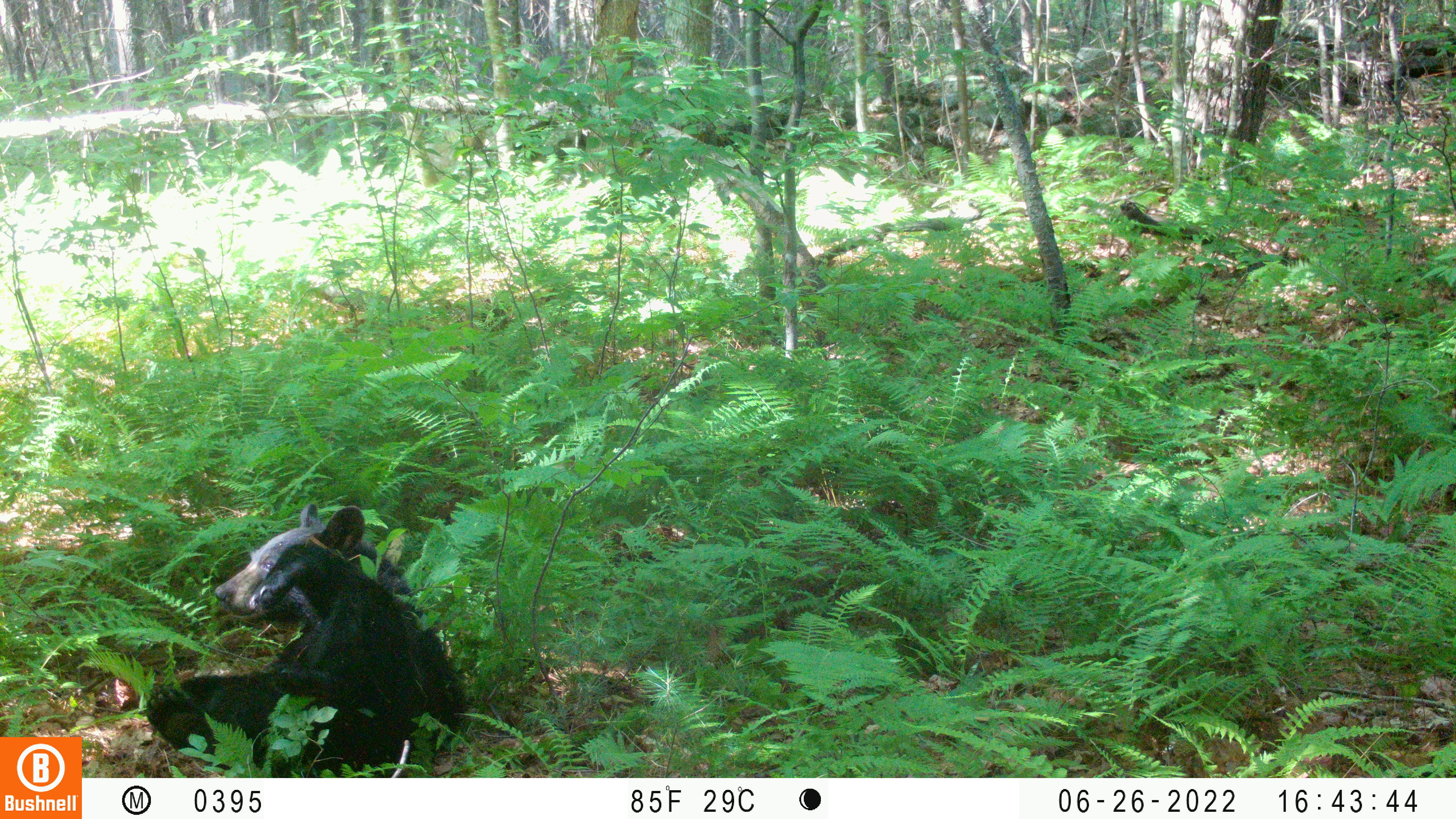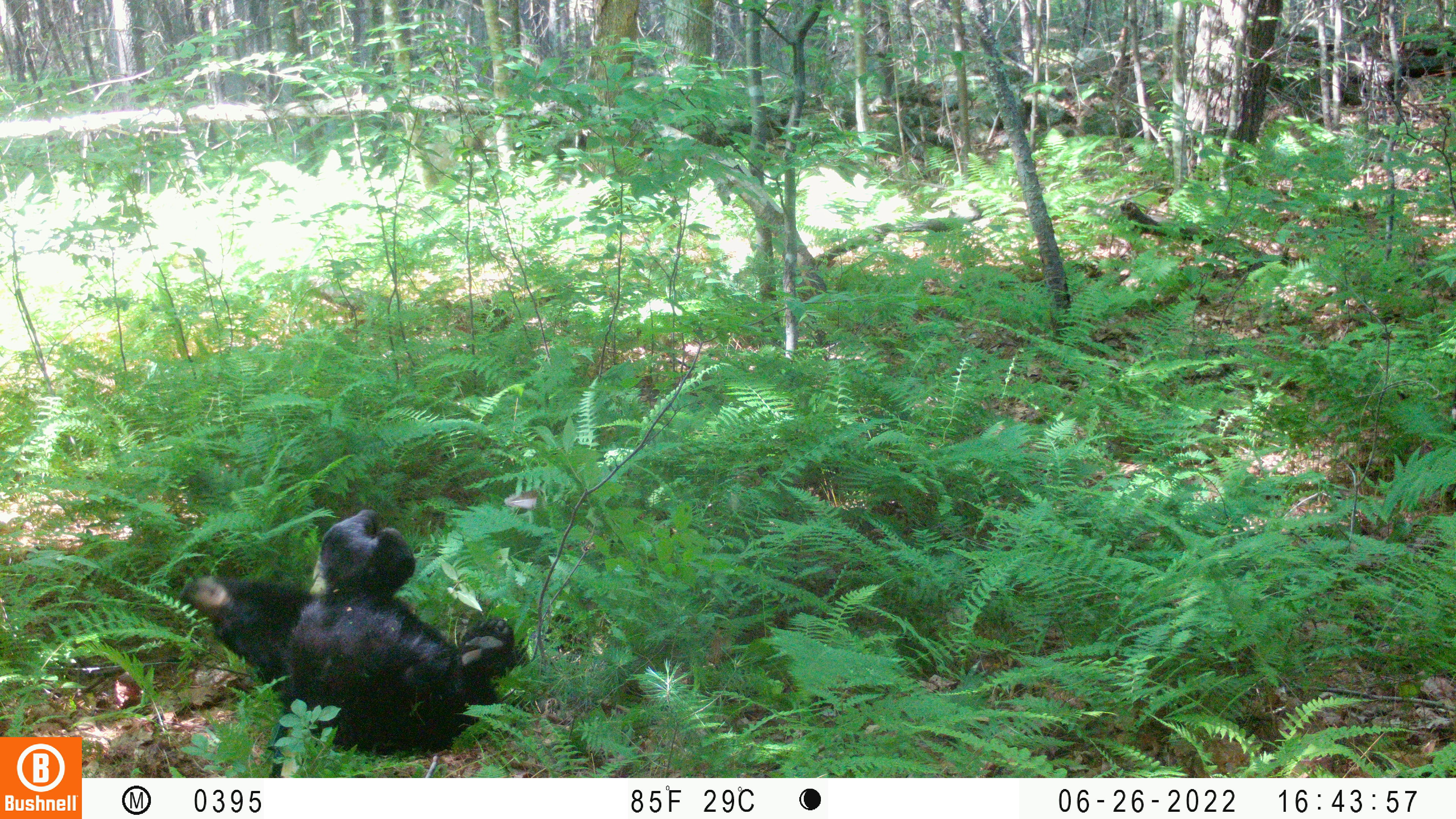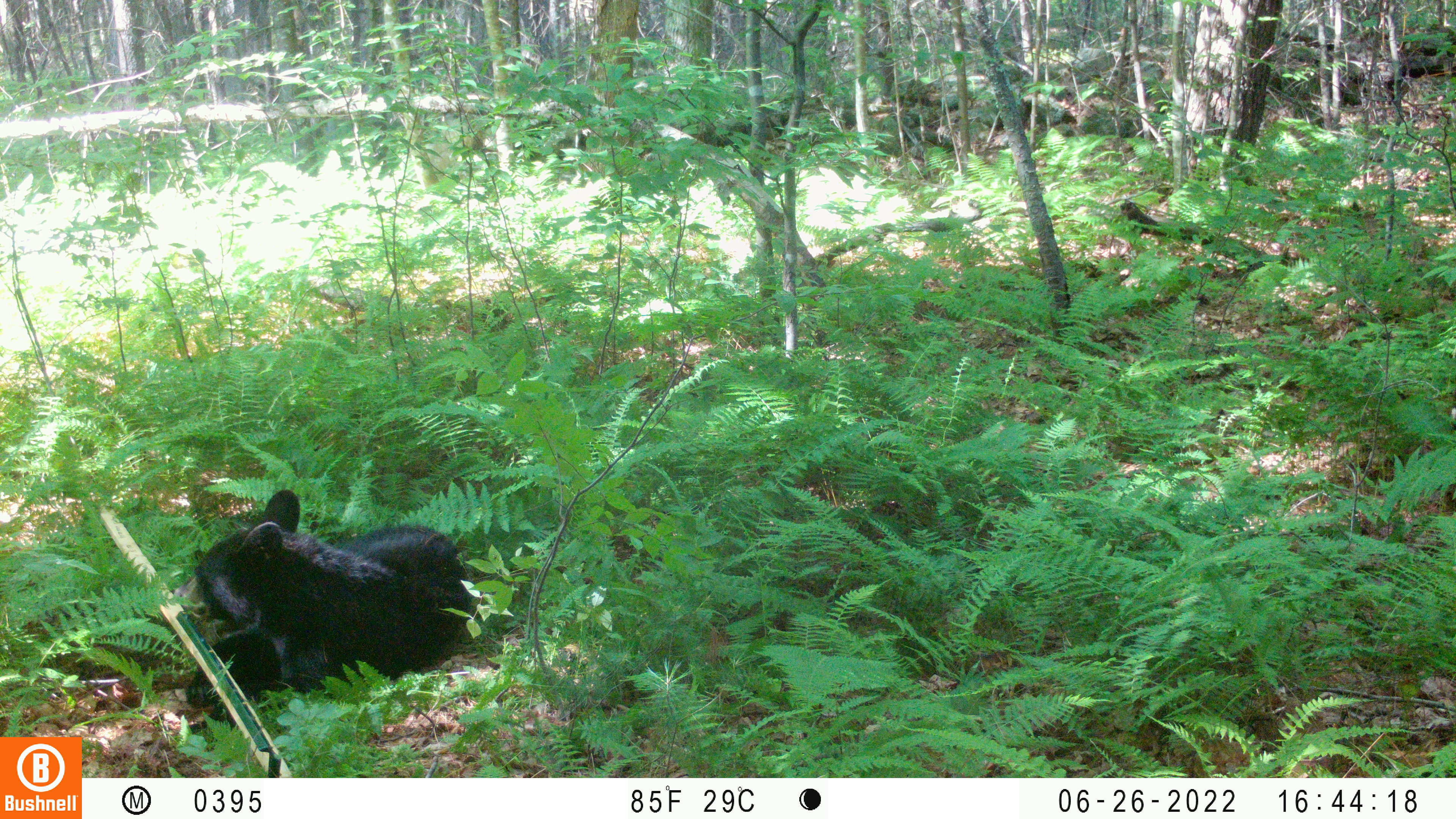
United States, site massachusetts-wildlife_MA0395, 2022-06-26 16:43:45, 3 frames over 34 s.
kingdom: Animalia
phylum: Chordata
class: Mammalia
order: Carnivora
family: Ursidae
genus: Ursus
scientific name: Ursus americanus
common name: black bear